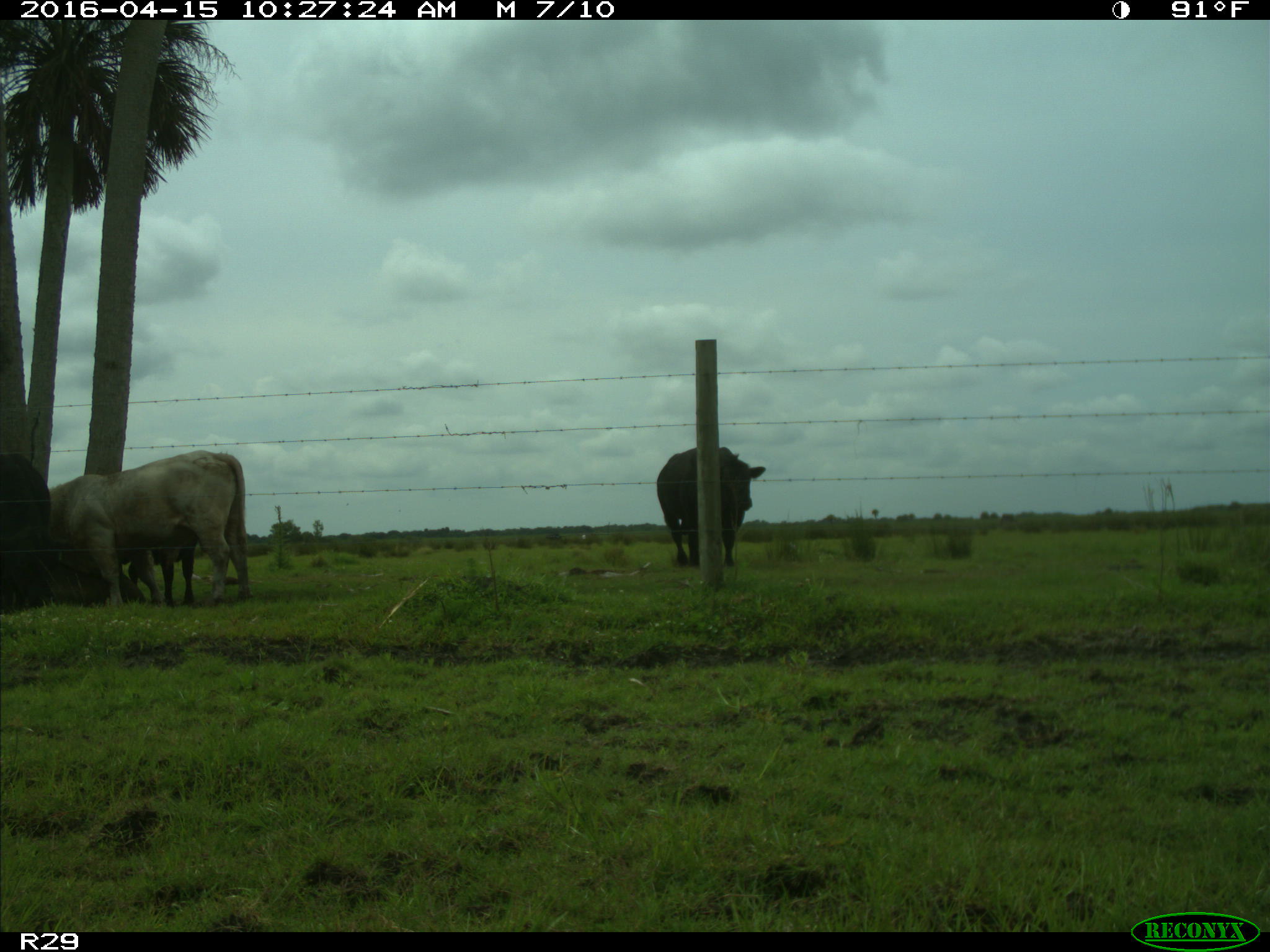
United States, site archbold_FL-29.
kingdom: Animalia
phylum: Chordata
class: Mammalia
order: Artiodactyla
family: Bovidae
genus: Bos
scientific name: Bos taurus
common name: domestic cow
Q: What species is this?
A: Bos taurus (domestic cow).